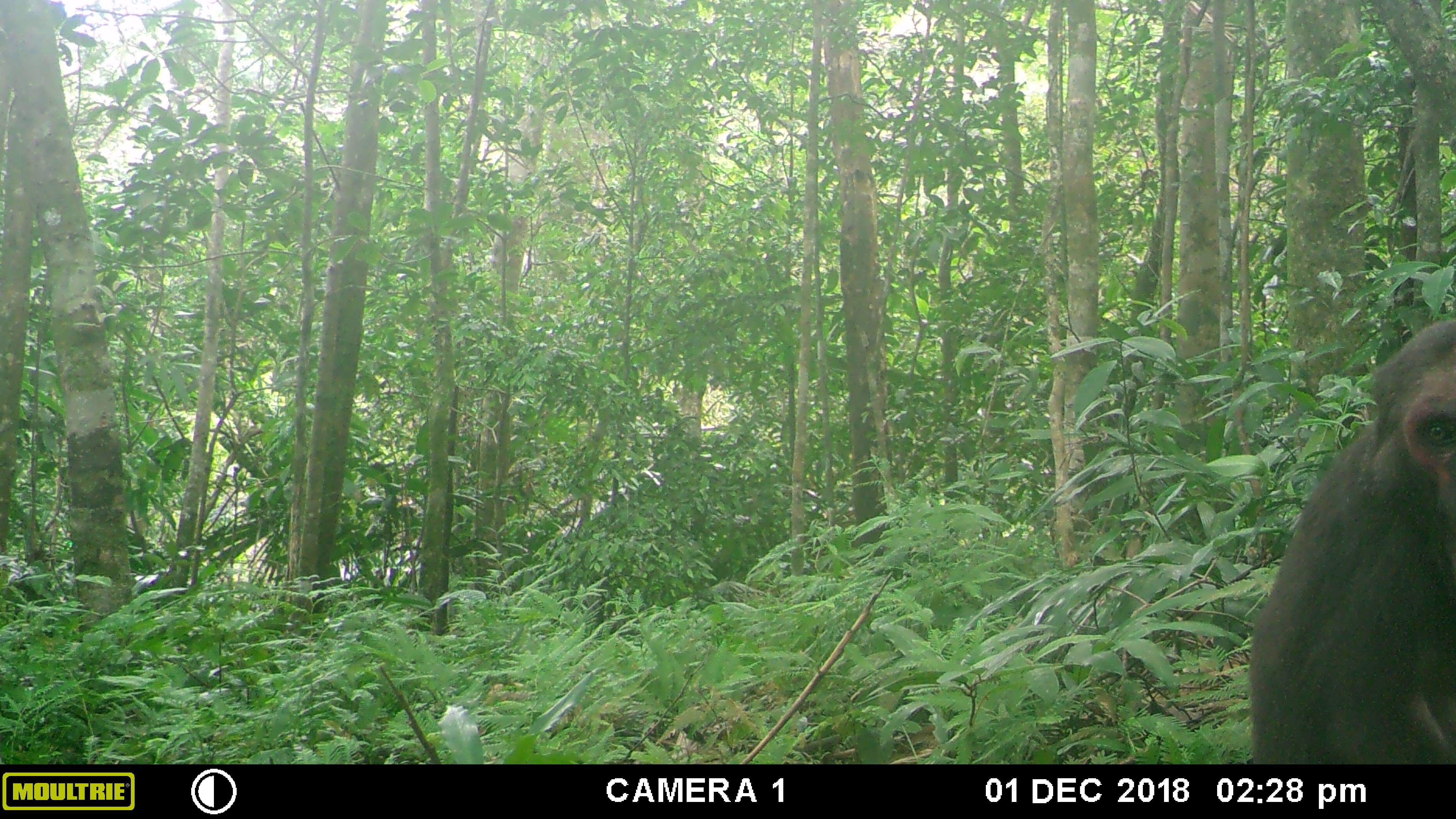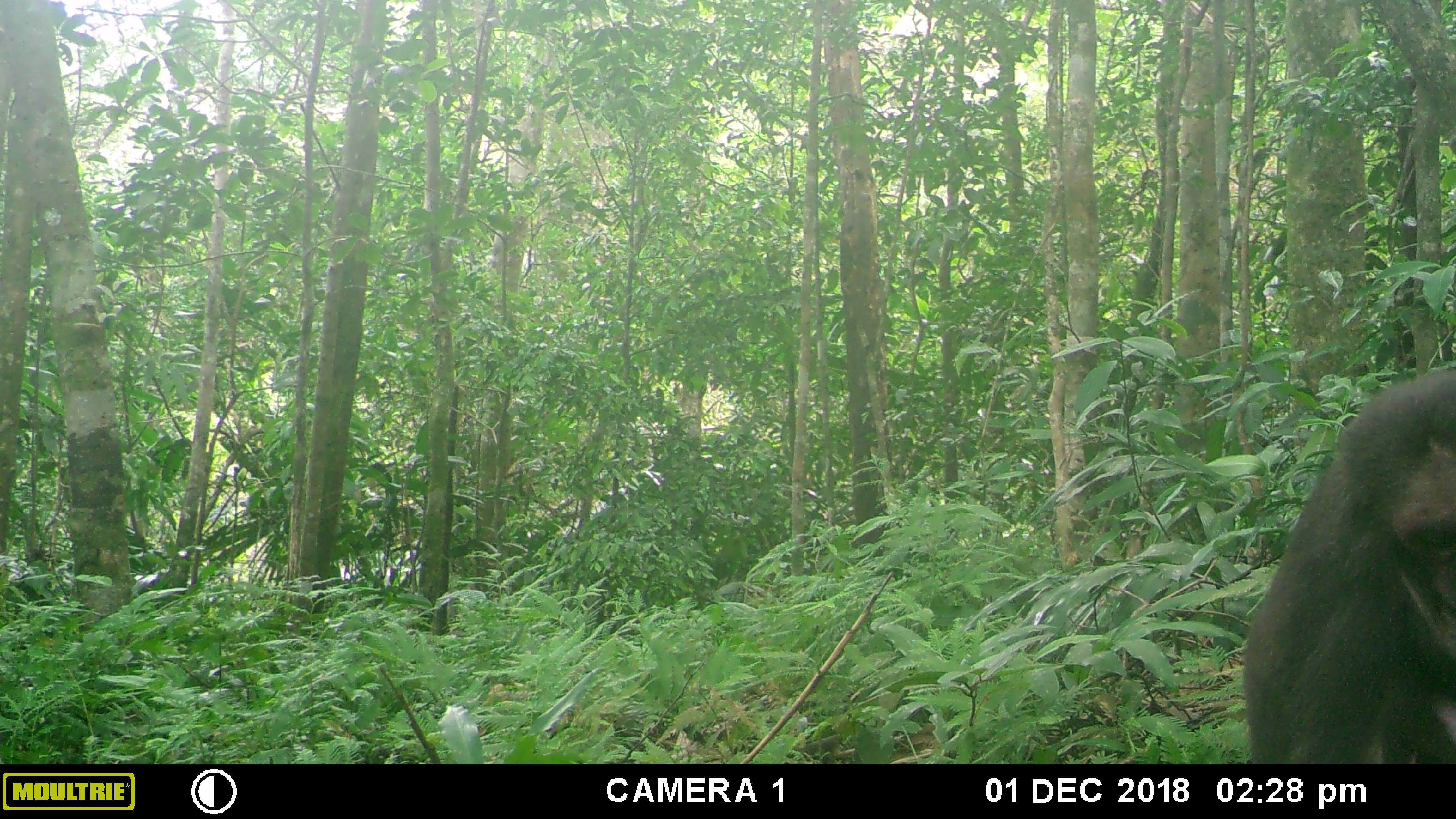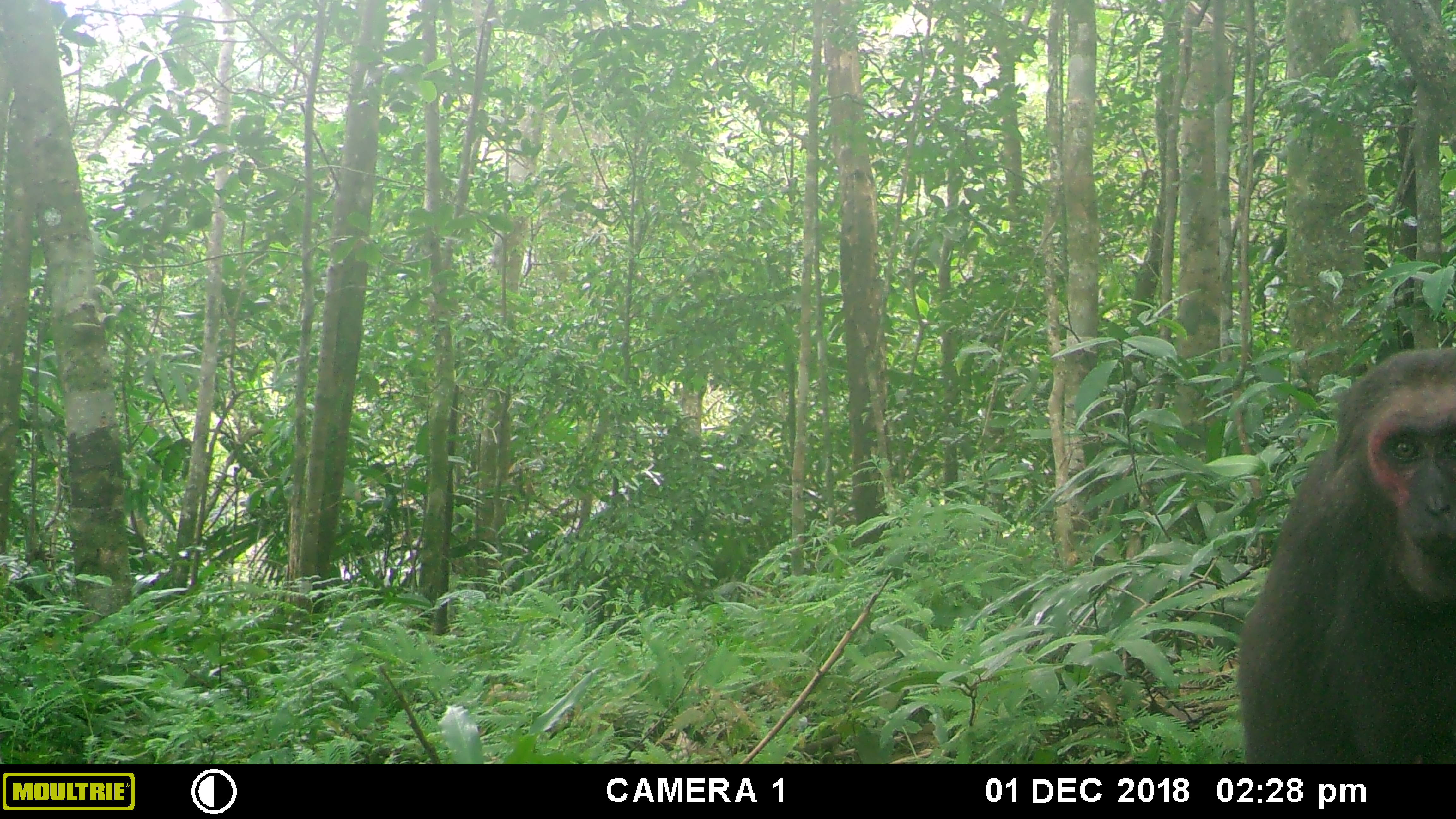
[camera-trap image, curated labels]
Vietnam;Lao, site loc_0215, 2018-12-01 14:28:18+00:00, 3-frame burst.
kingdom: Animalia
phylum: Chordata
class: Mammalia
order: Primates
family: Cercopithecidae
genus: Macaca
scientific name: Macaca arctoides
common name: stump-tailed macaque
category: stump tailed macaque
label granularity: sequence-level